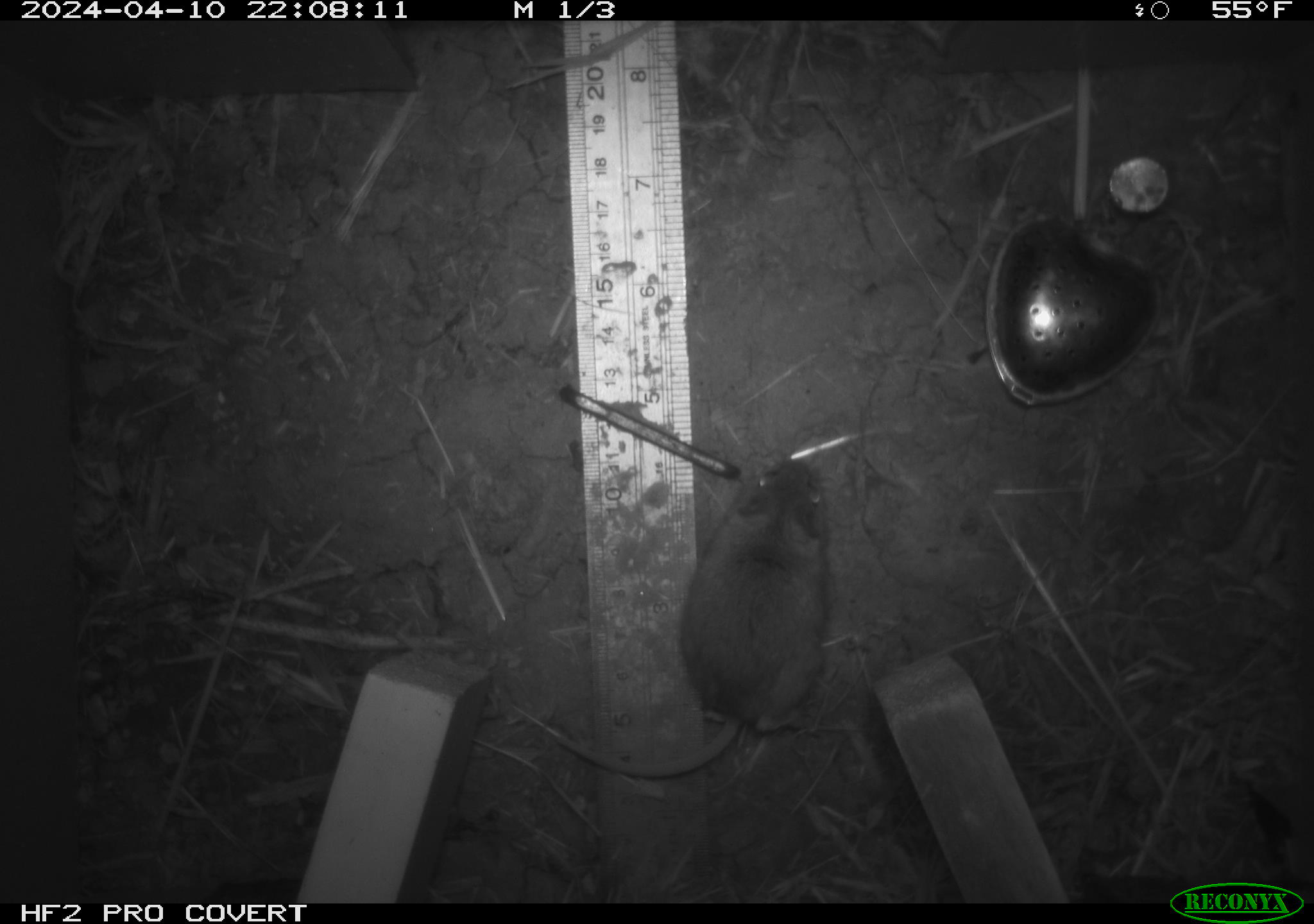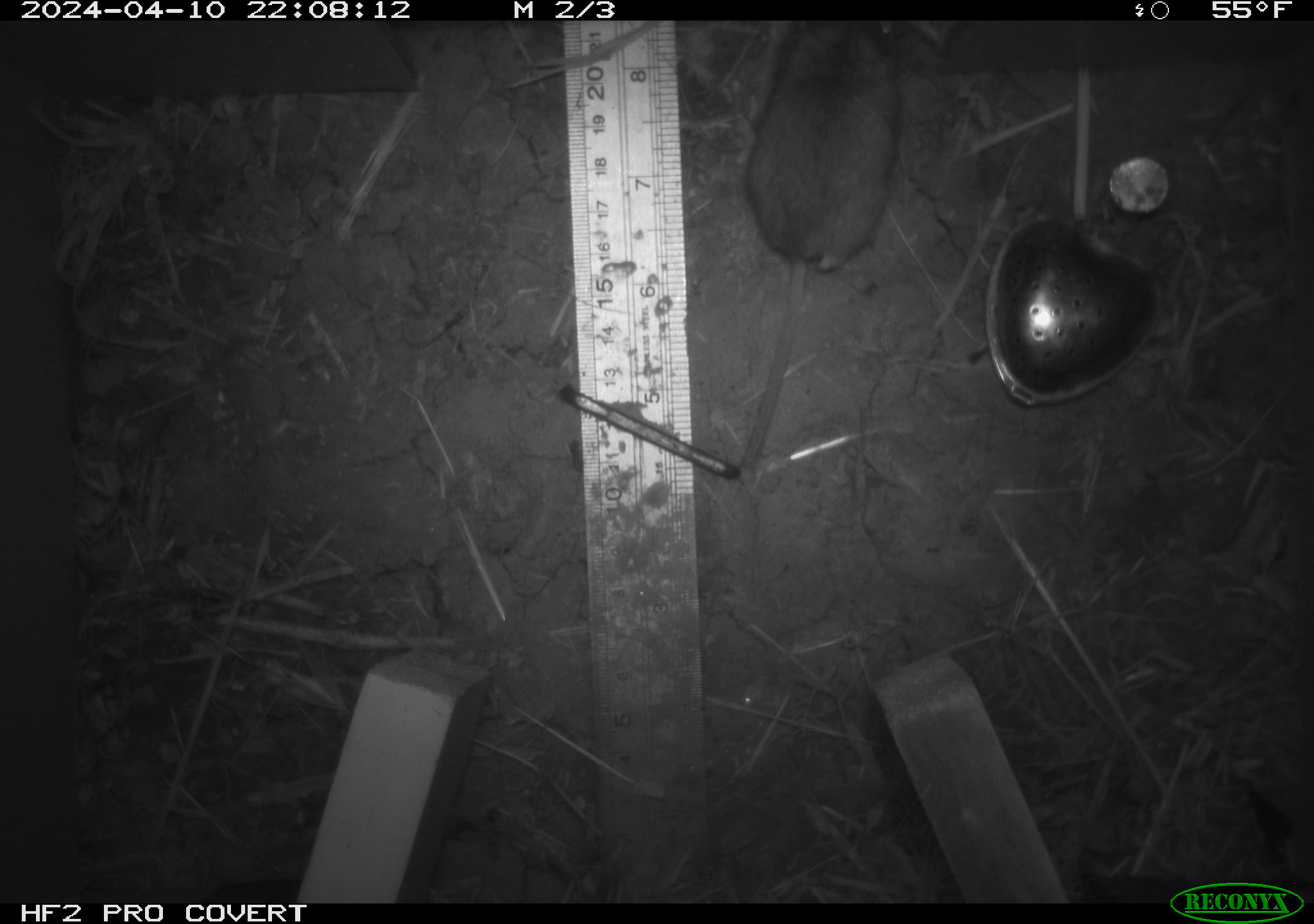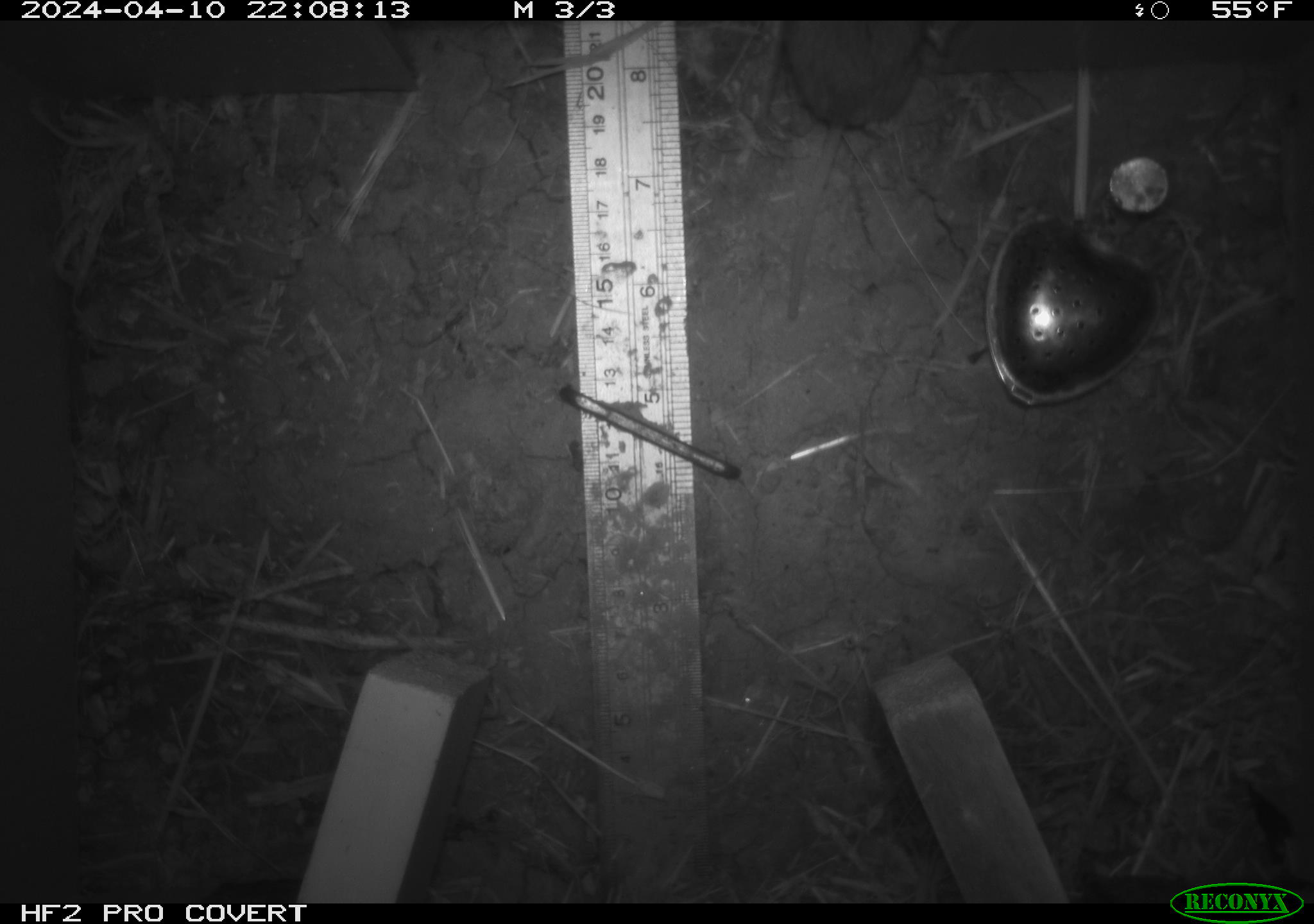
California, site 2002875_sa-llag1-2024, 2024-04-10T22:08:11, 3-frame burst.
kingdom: Animalia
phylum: Chordata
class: Mammalia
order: Rodentia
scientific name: Rodentia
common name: mouse species